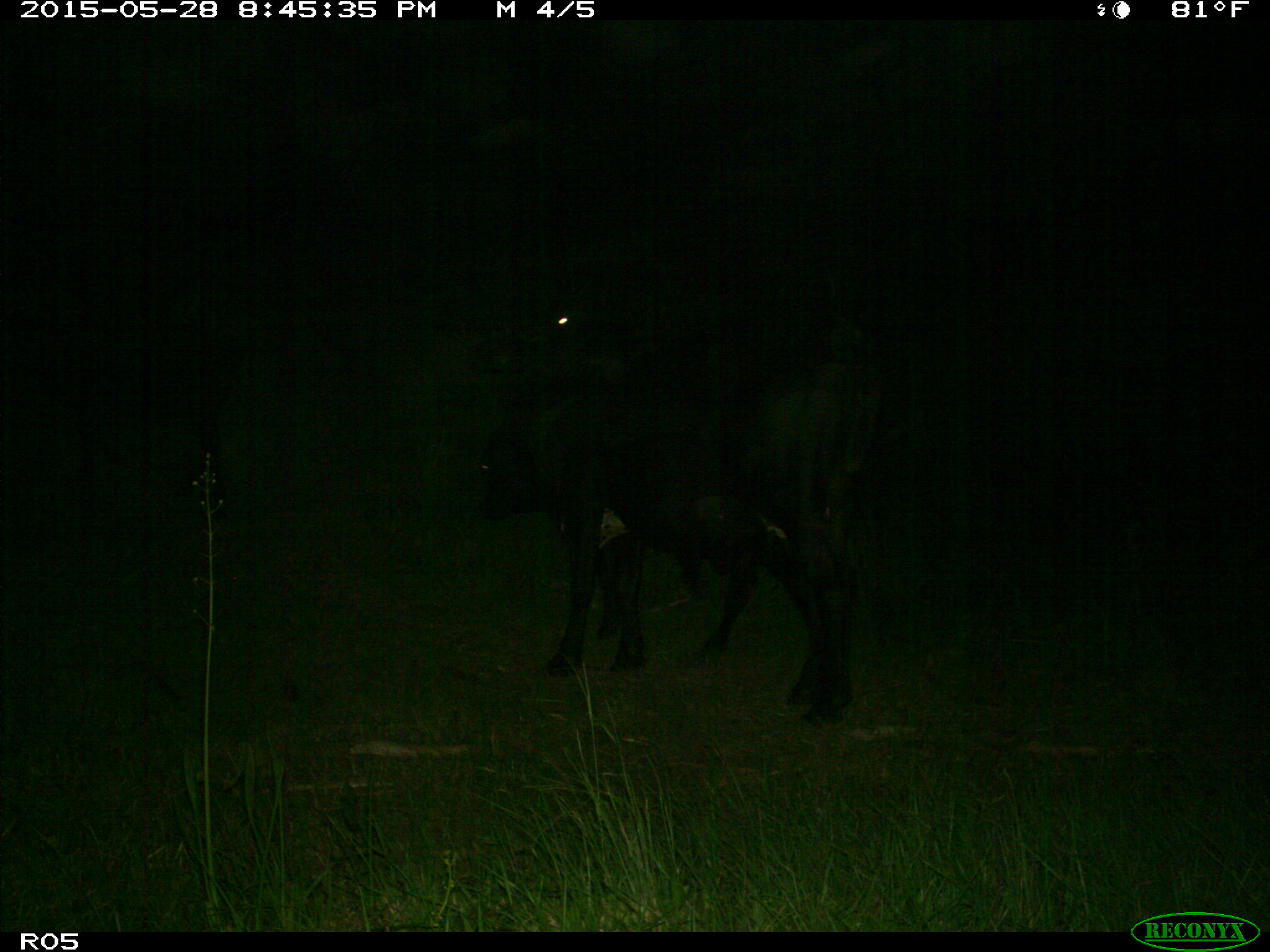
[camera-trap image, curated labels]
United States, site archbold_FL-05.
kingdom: Animalia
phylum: Chordata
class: Mammalia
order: Artiodactyla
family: Bovidae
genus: Bos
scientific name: Bos taurus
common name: domestic cow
Bos taurus (domestic cow).